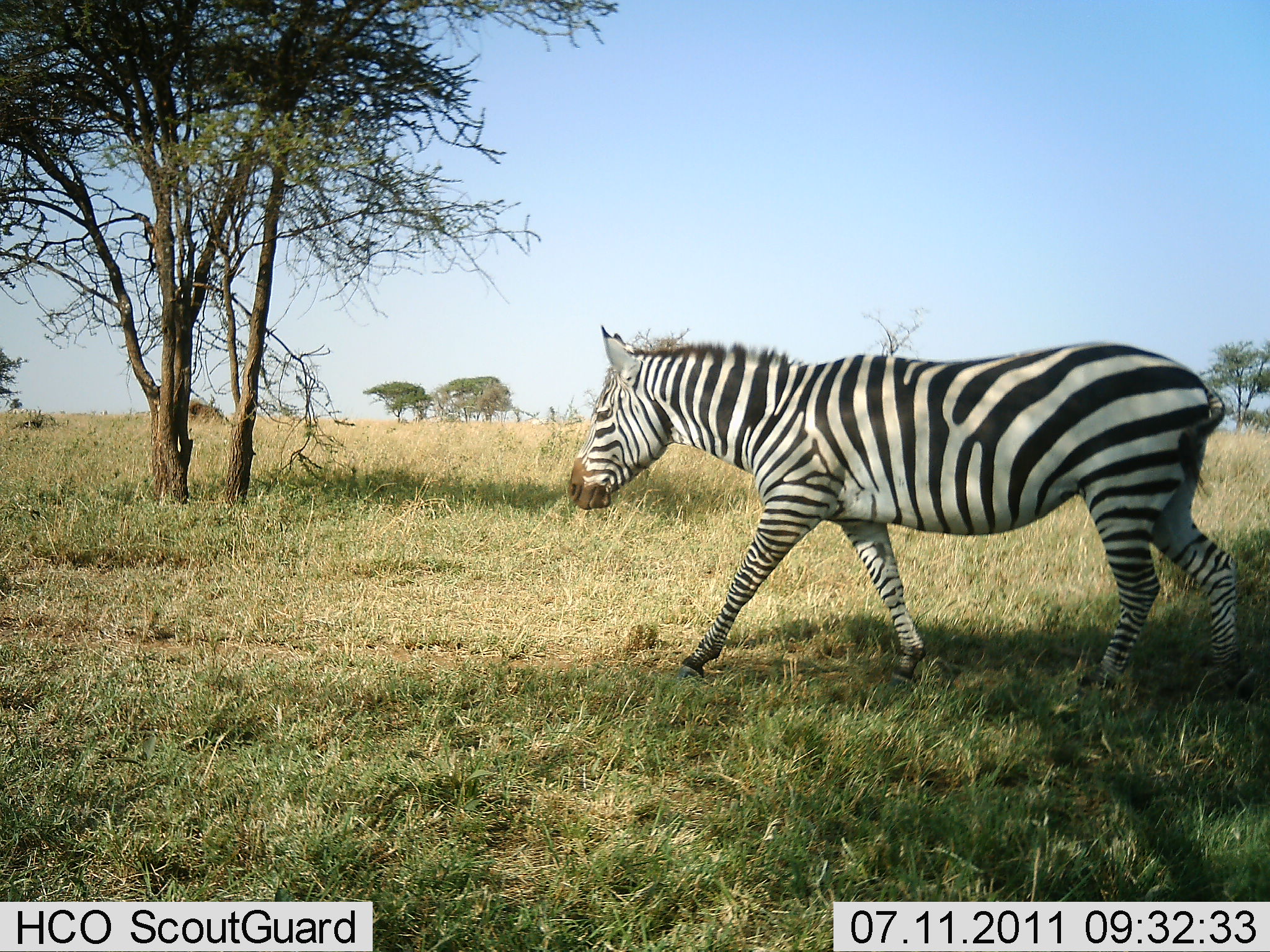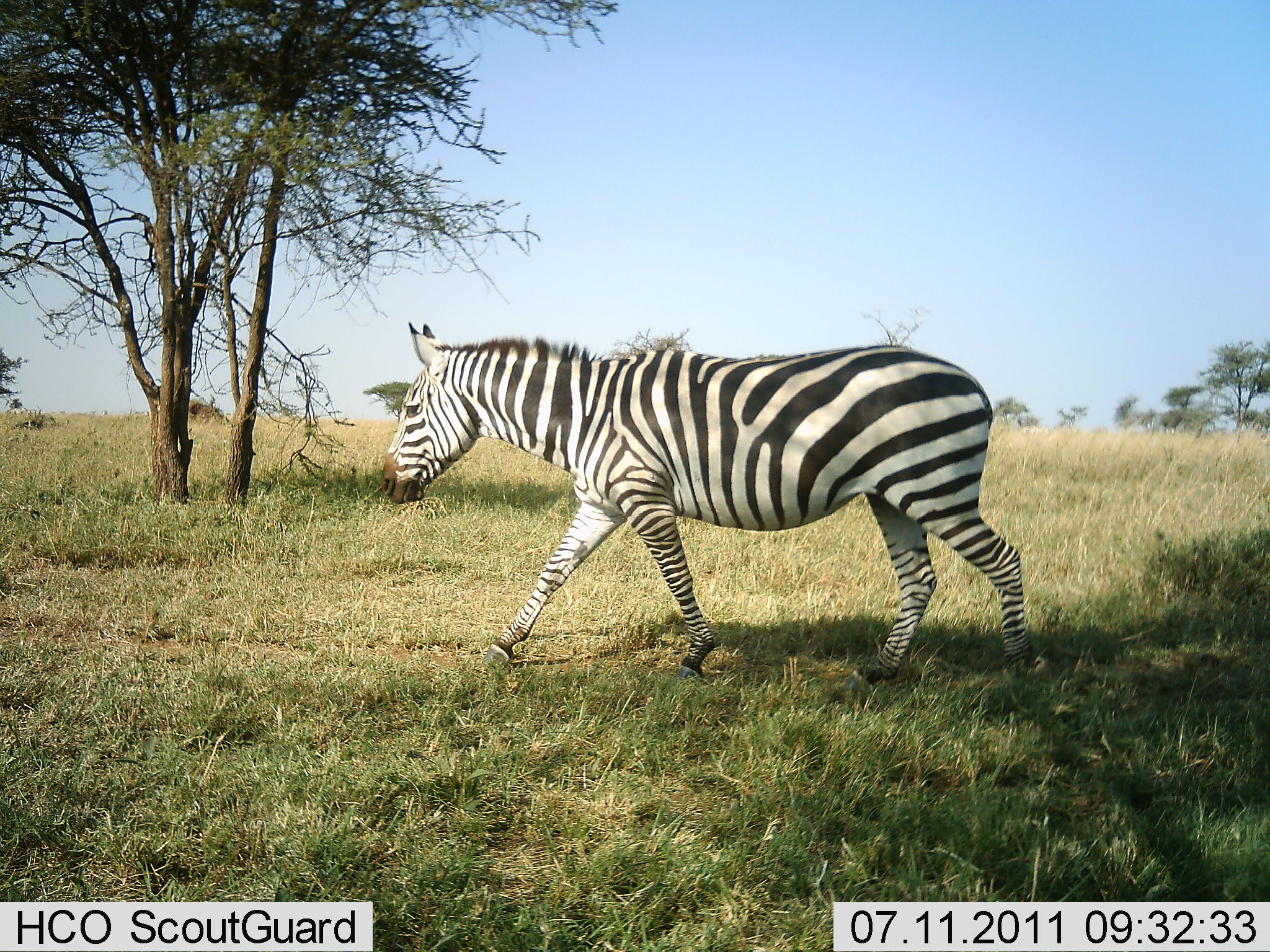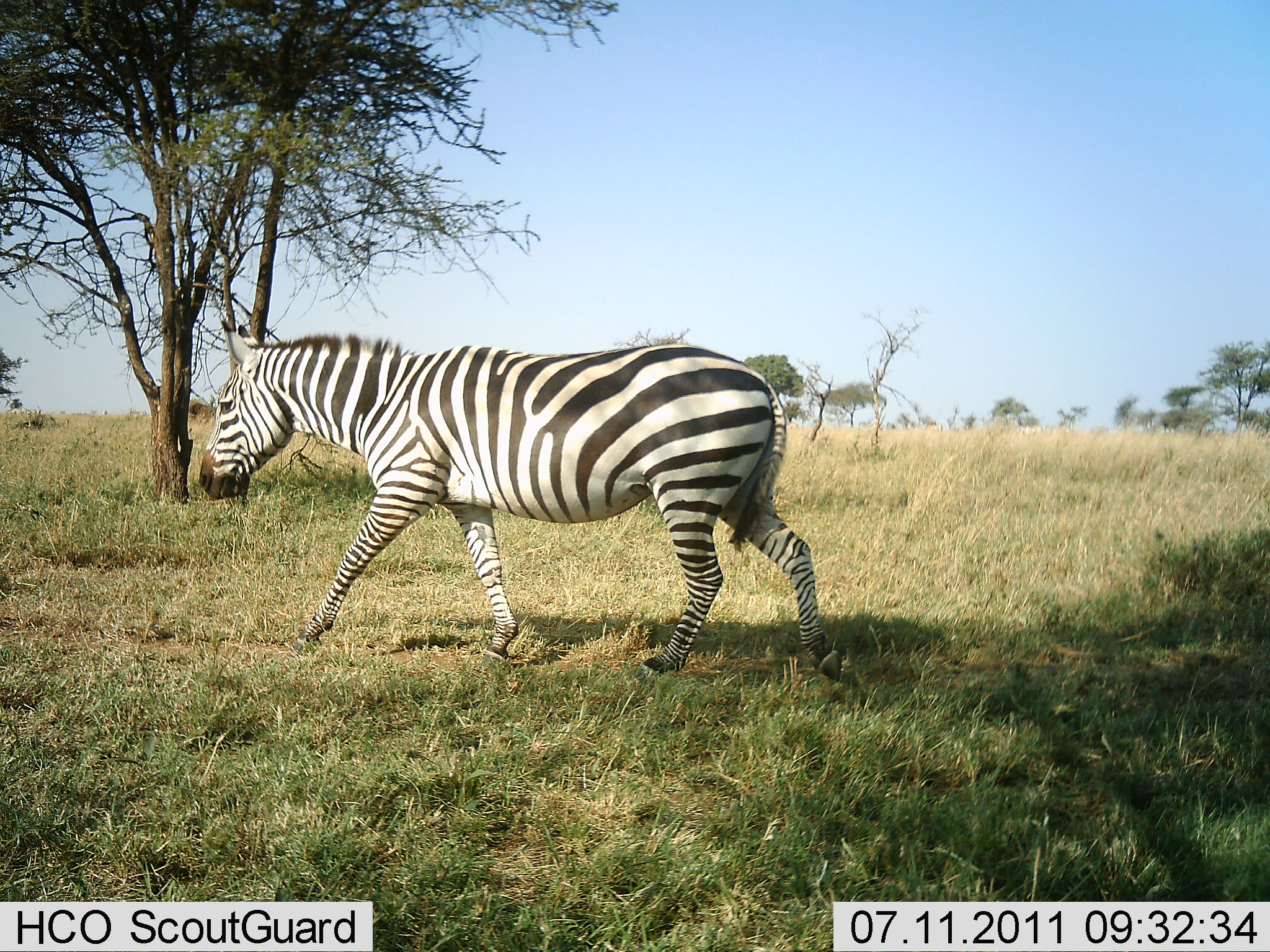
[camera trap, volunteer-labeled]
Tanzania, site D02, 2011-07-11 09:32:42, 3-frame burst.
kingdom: Animalia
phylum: Chordata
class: Mammalia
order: Perissodactyla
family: Equidae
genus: Equus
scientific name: Equus quagga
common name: plains zebra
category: zebra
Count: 1.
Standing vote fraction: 0%.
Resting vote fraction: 0%.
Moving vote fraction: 100%.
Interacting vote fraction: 0%.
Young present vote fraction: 0%.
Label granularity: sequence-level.